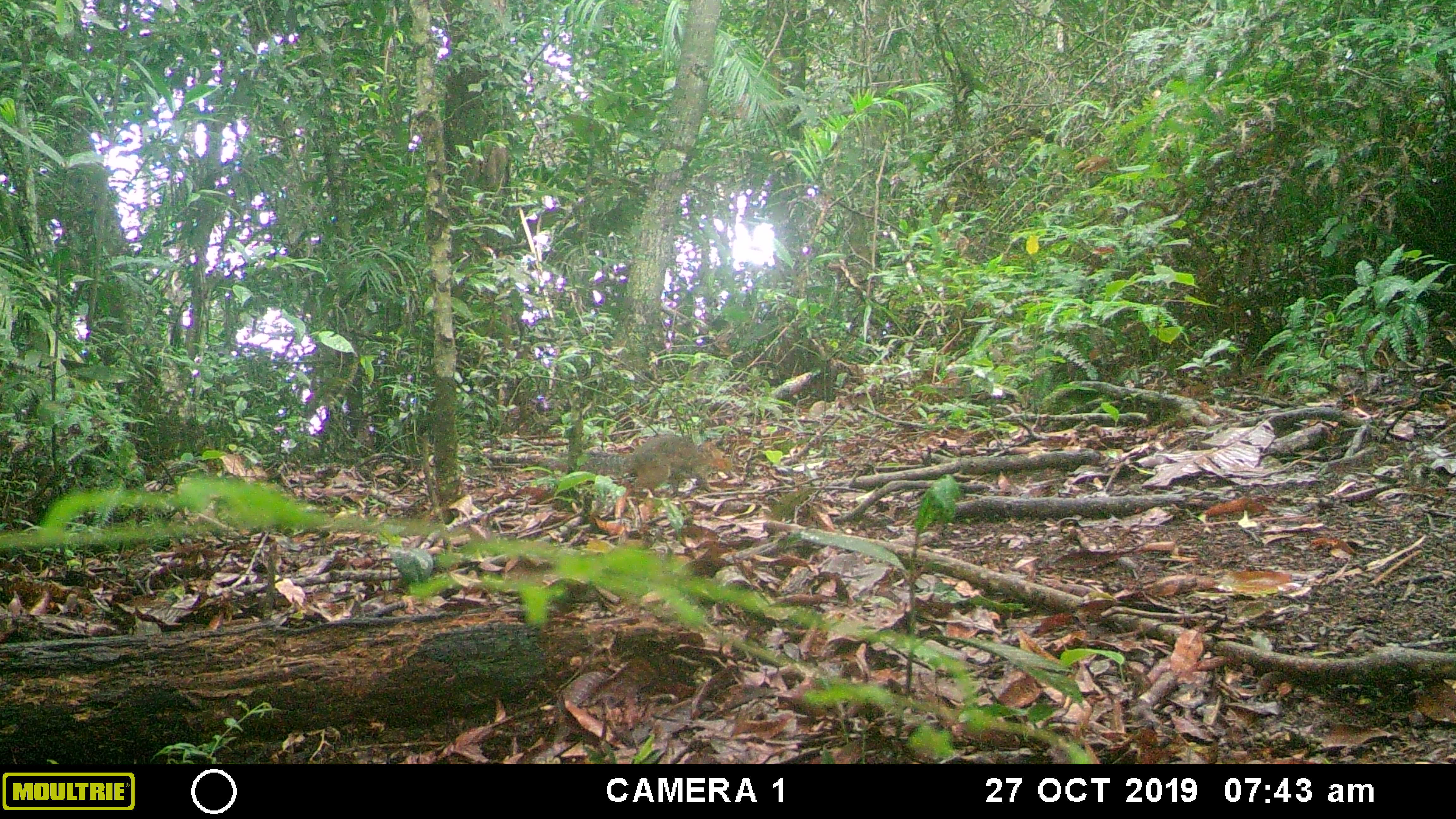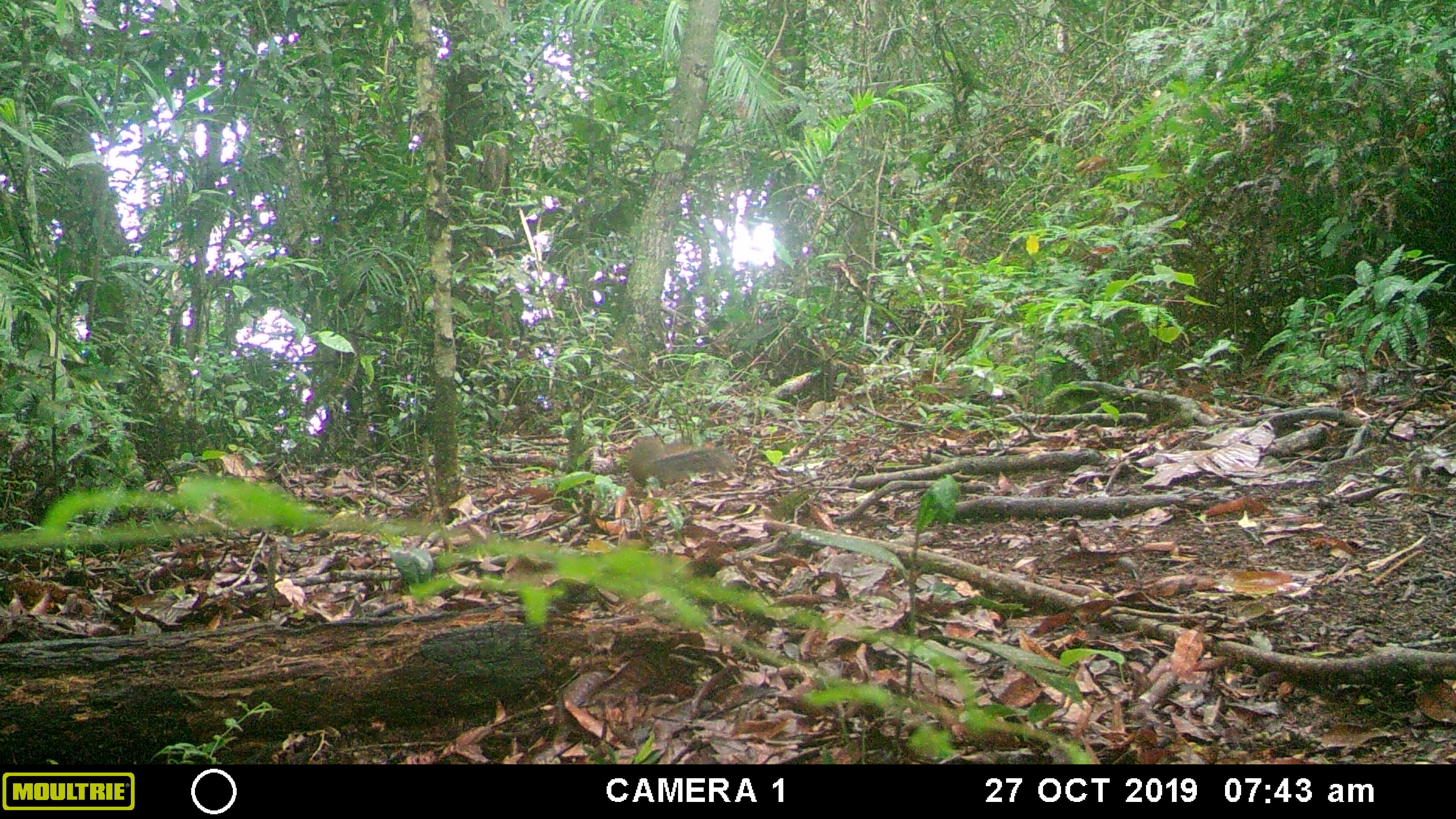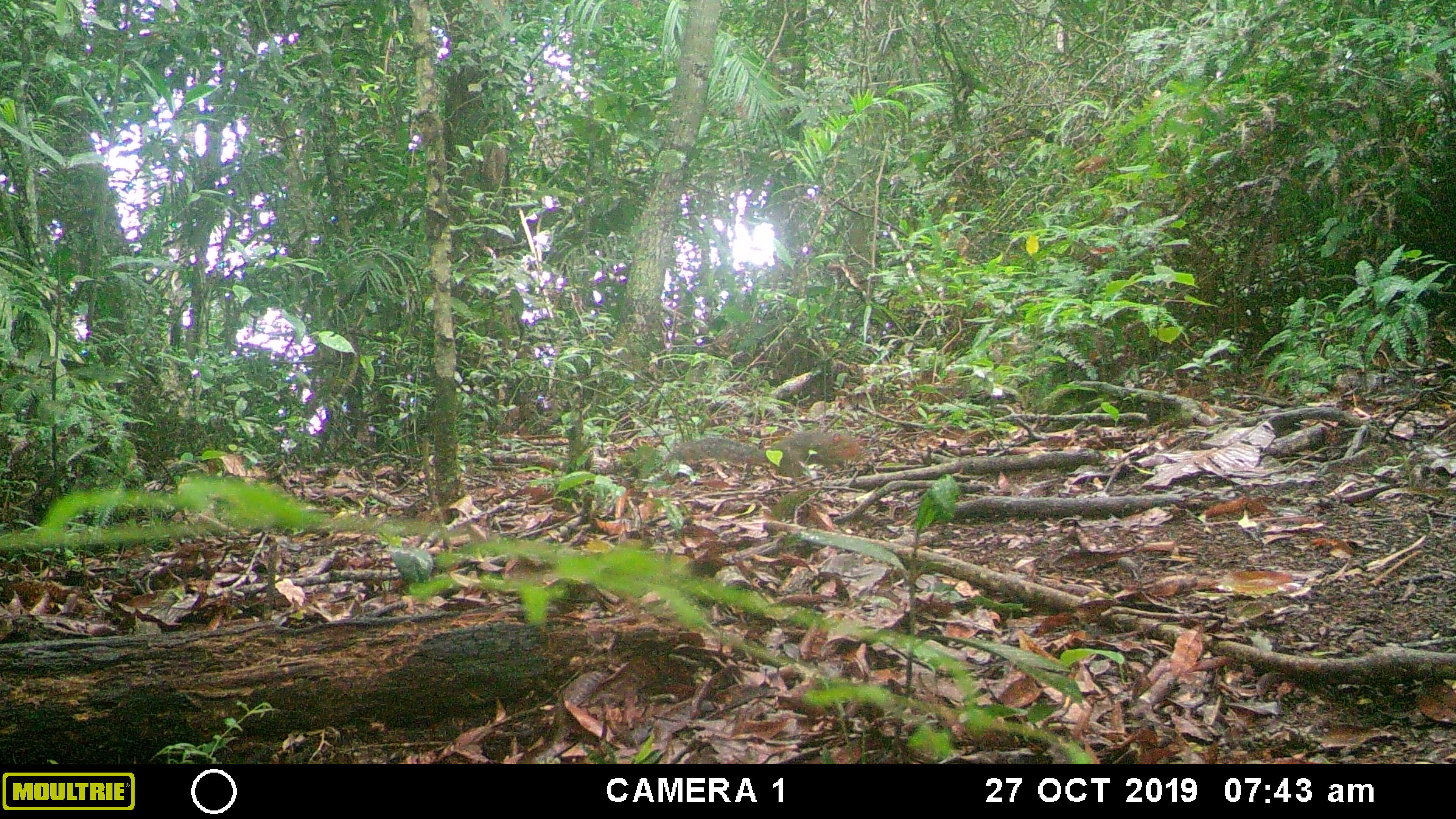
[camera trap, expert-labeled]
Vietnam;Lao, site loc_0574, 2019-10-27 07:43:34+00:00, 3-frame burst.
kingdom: Animalia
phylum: Chordata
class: Mammalia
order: Rodentia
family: Sciuridae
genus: Dremomys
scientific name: Dremomys rufigenis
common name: red-cheeked squirrel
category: red cheeked squirrel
Red cheeked squirrel (red-cheeked squirrel) (Dremomys rufigenis). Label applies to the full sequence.